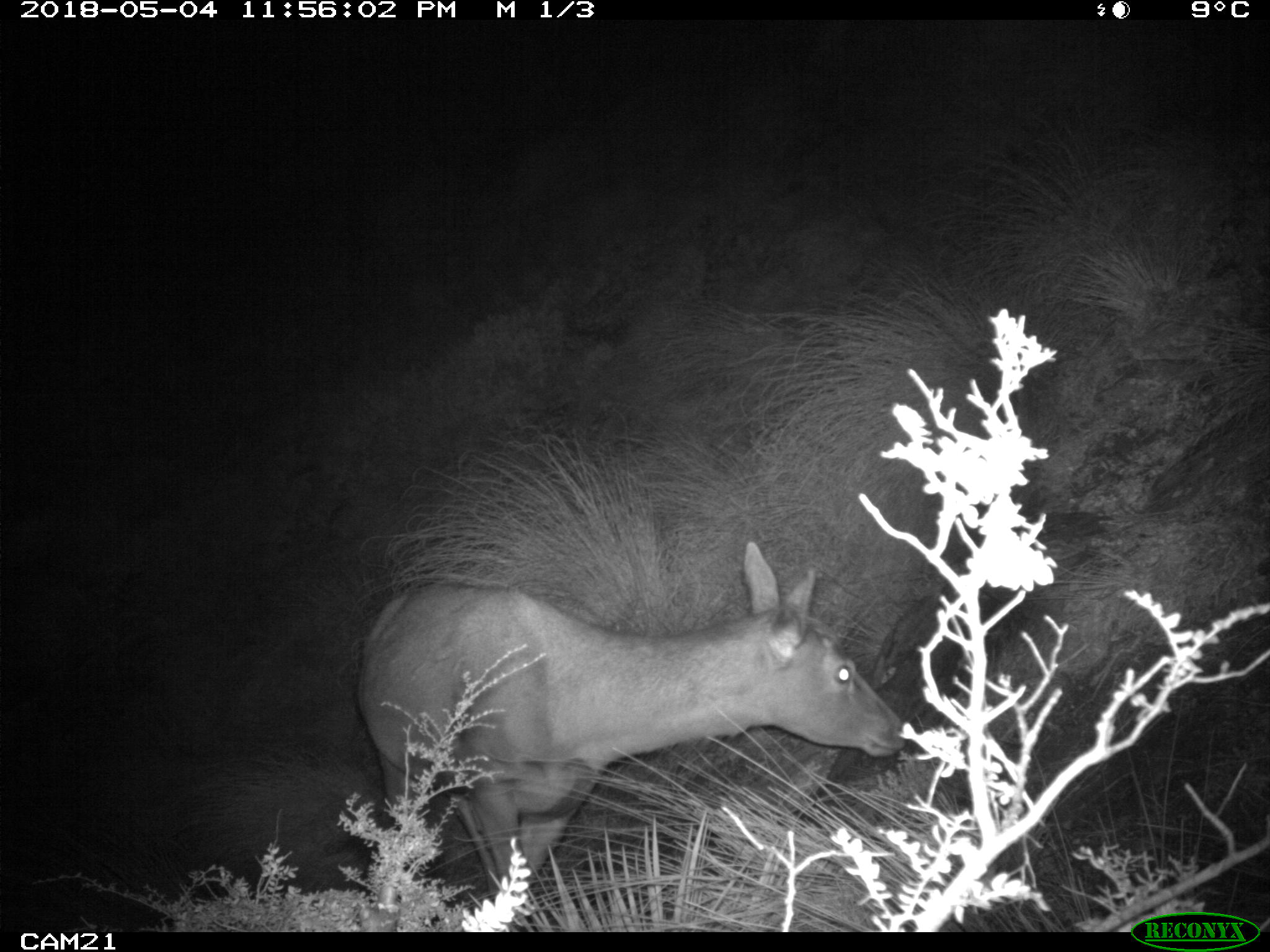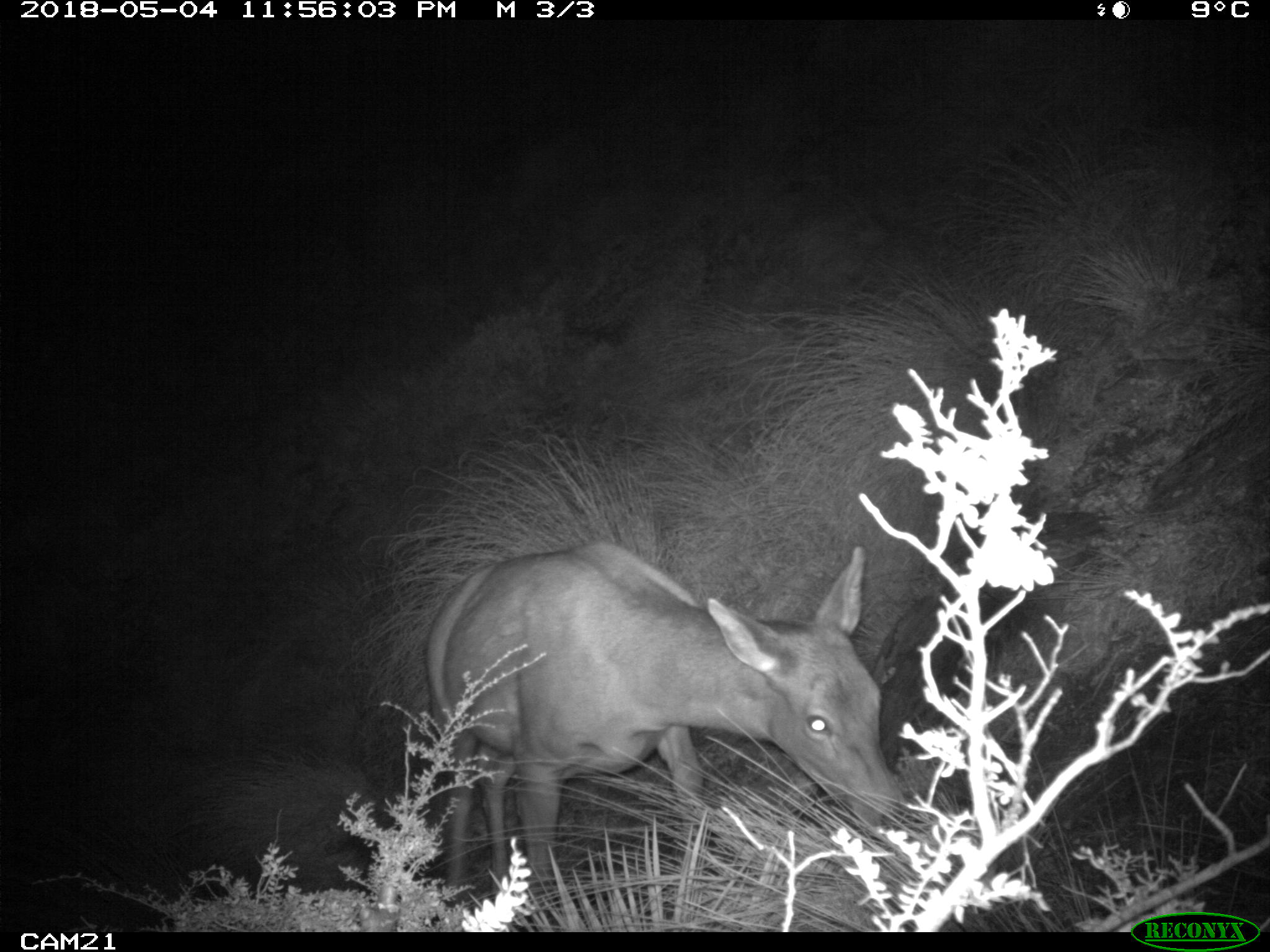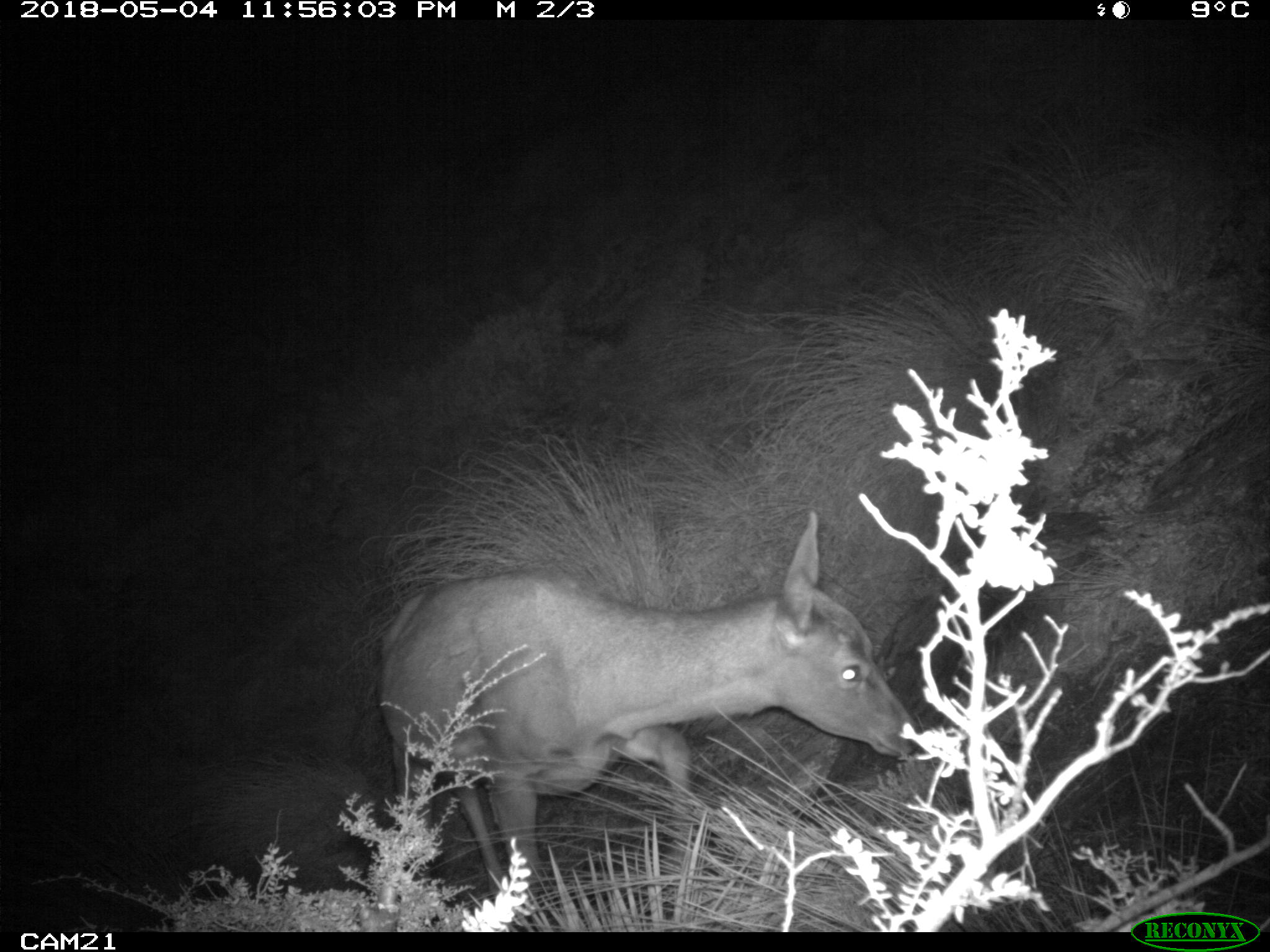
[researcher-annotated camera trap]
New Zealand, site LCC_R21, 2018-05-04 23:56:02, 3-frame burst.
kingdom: Animalia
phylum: Chordata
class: Mammalia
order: Artiodactyla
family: Cervidae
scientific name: Cervidae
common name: deer